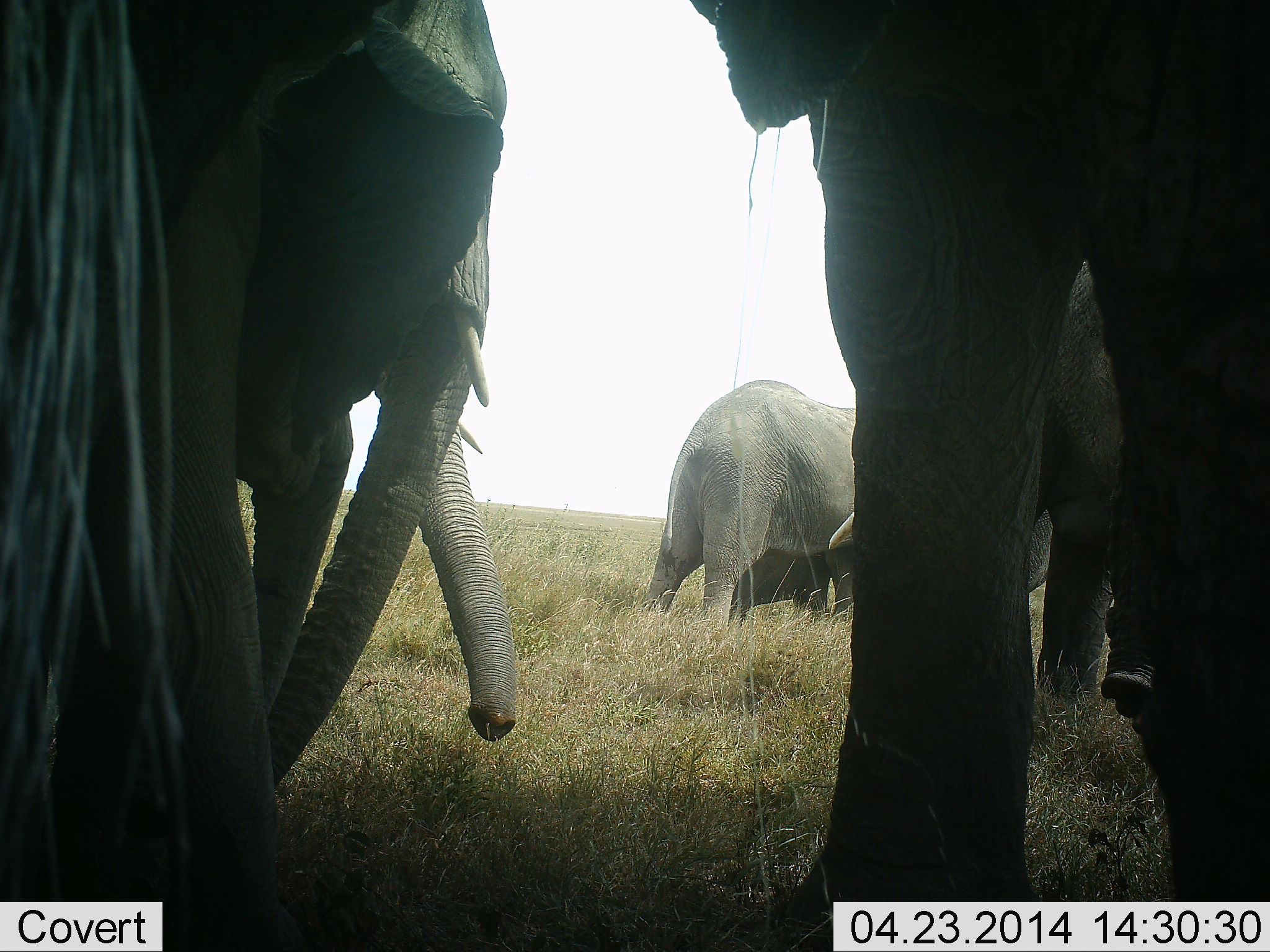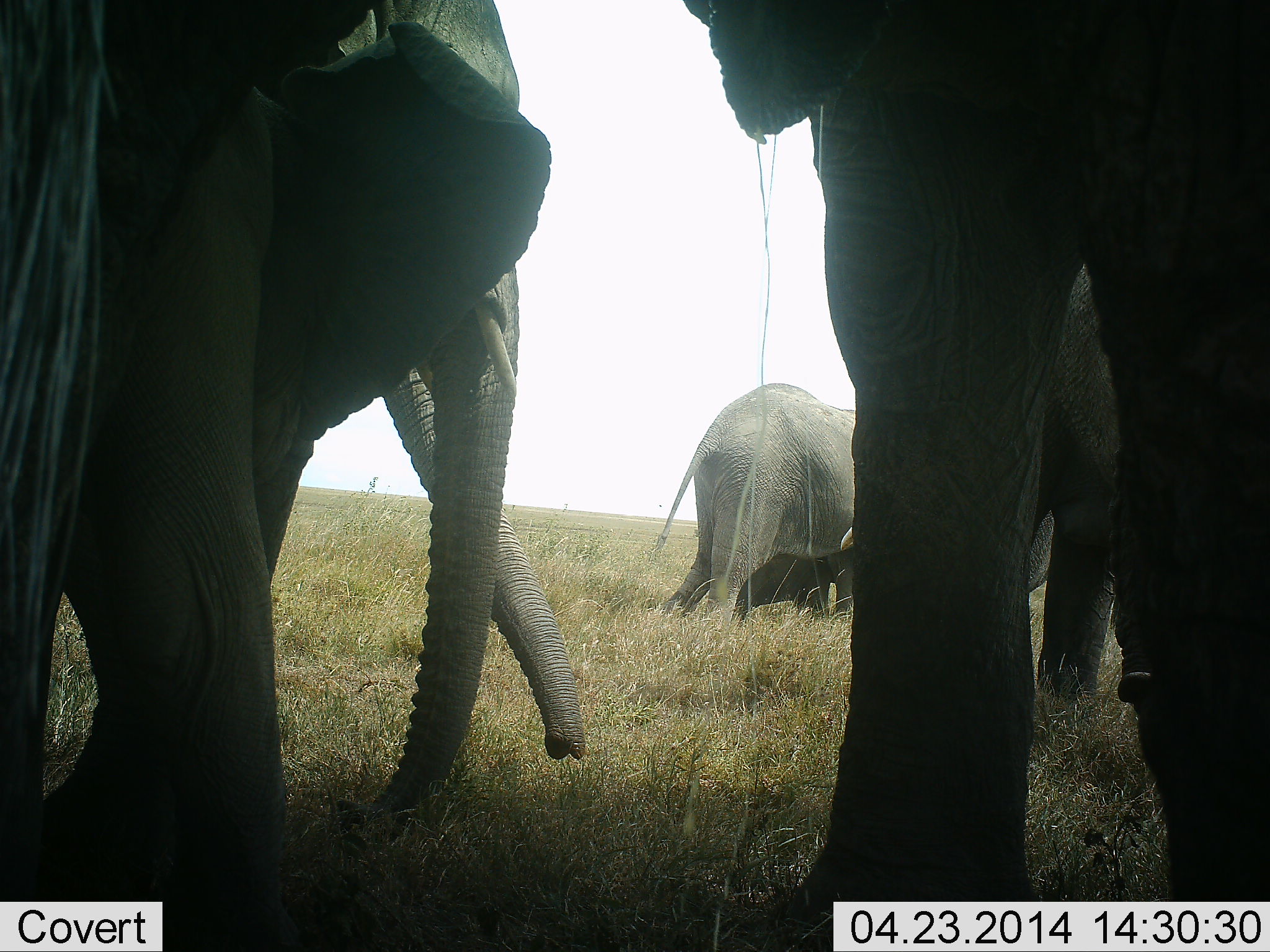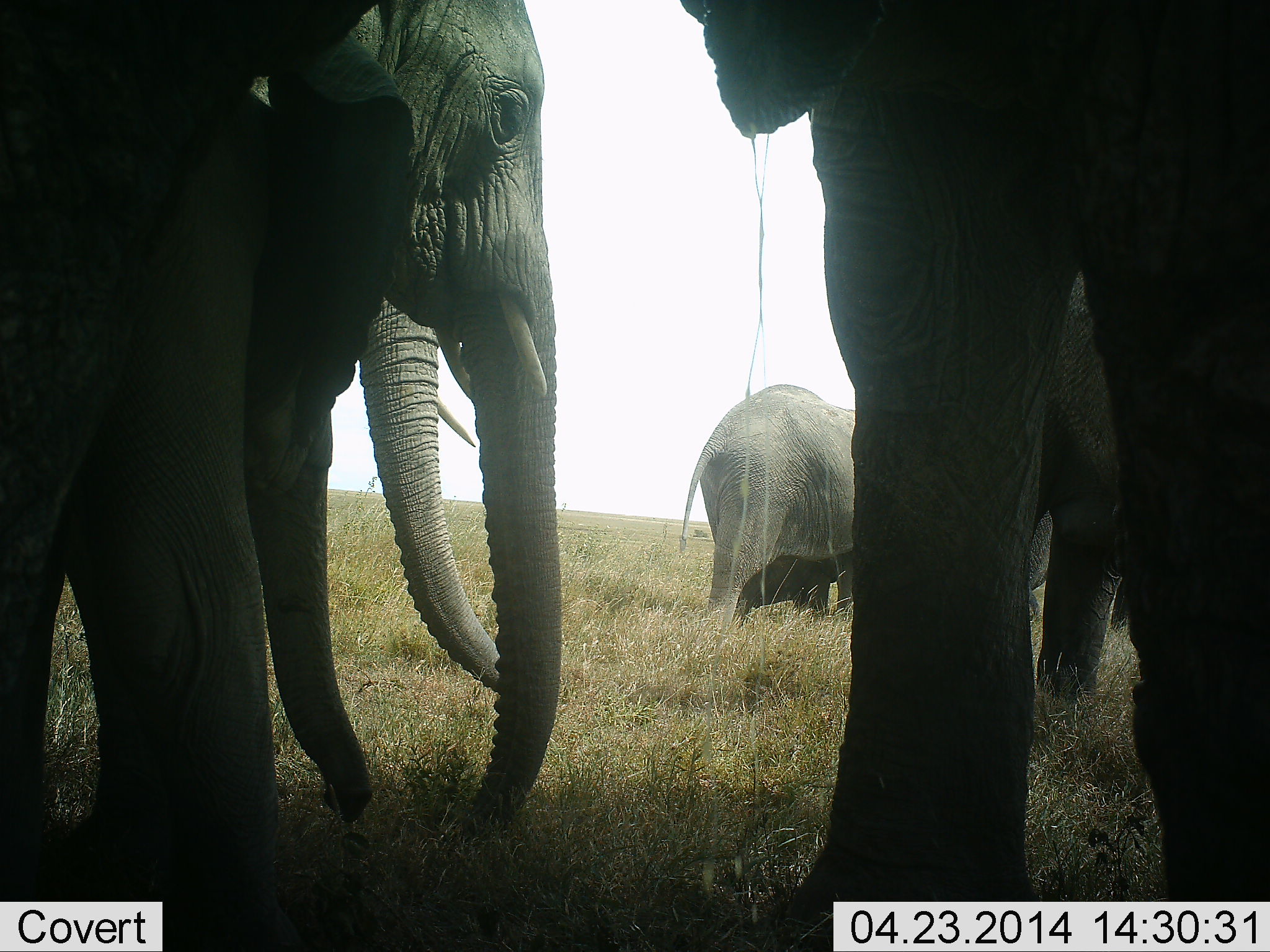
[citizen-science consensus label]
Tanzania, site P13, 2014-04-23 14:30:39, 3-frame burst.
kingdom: Animalia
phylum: Chordata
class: Mammalia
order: Proboscidea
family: Elephantidae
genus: Loxodonta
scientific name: Loxodonta africana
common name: african bush elephant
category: elephant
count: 6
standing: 70%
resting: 0%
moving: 50%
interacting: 20%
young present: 10%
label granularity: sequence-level